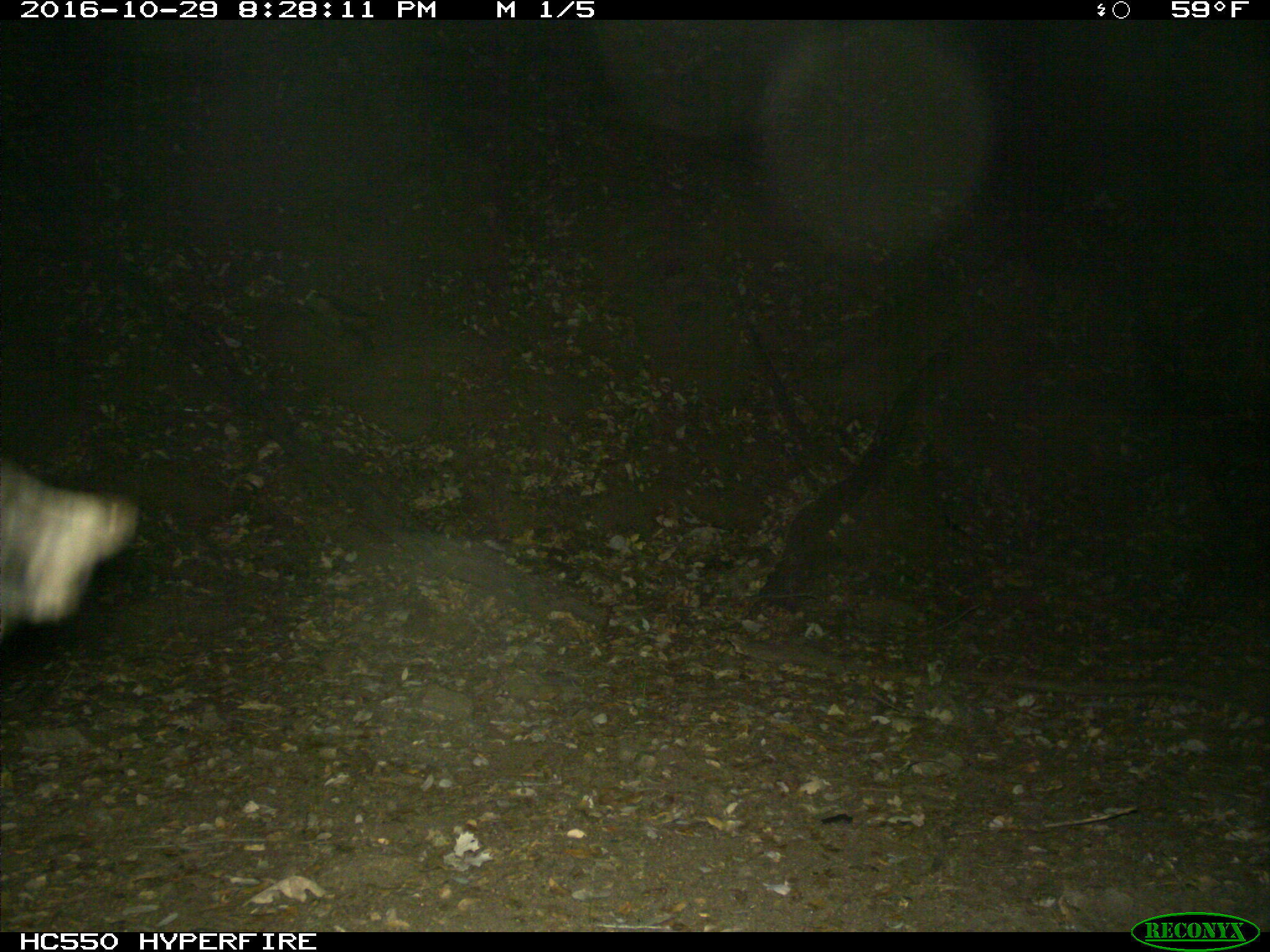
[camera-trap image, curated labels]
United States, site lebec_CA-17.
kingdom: Animalia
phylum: Chordata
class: Mammalia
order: Artiodactyla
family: Suidae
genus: Sus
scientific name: Sus scrofa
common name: wild boar